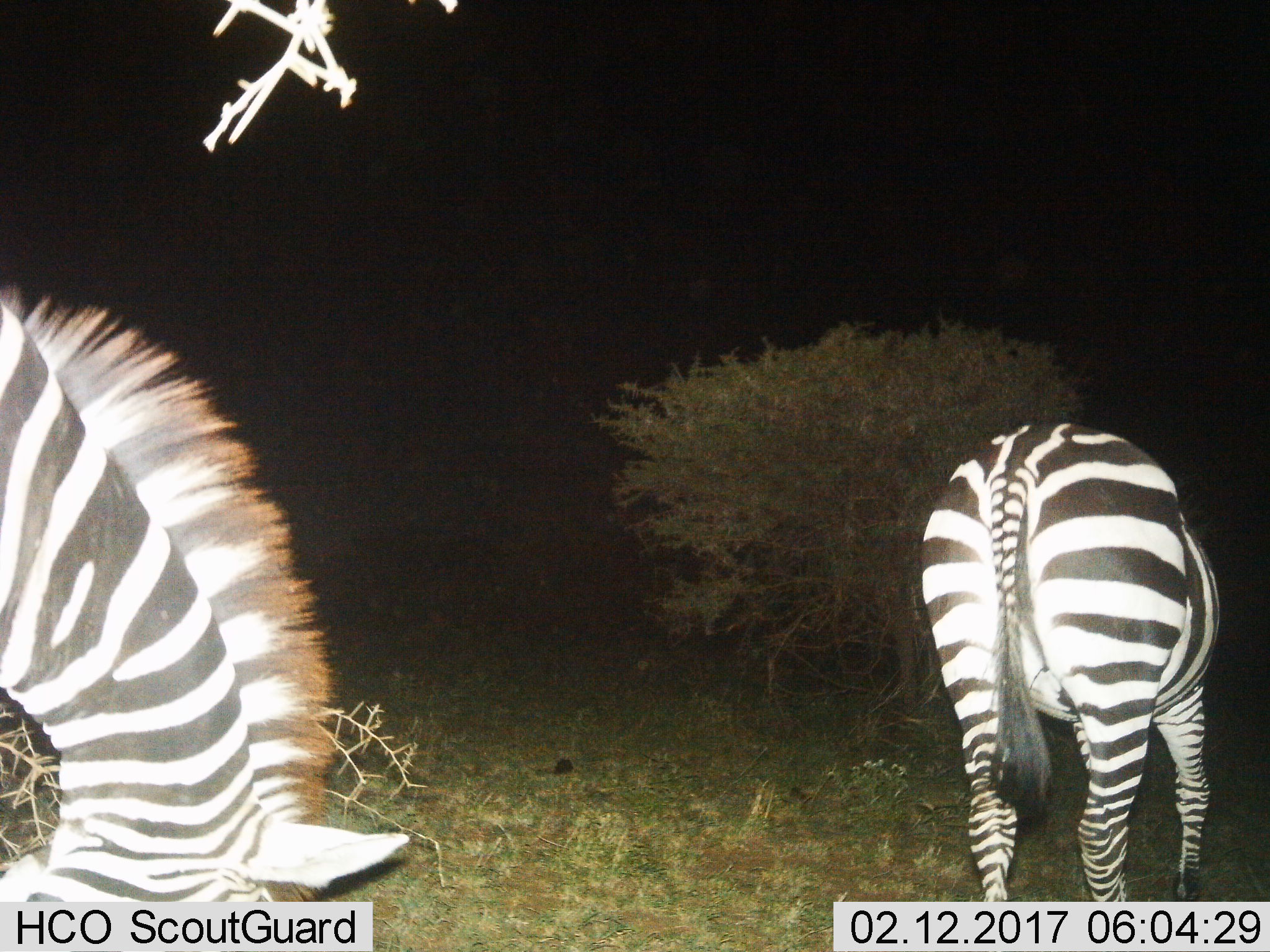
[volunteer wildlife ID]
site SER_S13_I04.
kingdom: Animalia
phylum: Chordata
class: Mammalia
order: Perissodactyla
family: Equidae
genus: Equus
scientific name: Equus quagga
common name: plains zebra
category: zebraplains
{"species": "zebraplains (plains zebra) (Equus quagga)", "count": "2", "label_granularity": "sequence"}